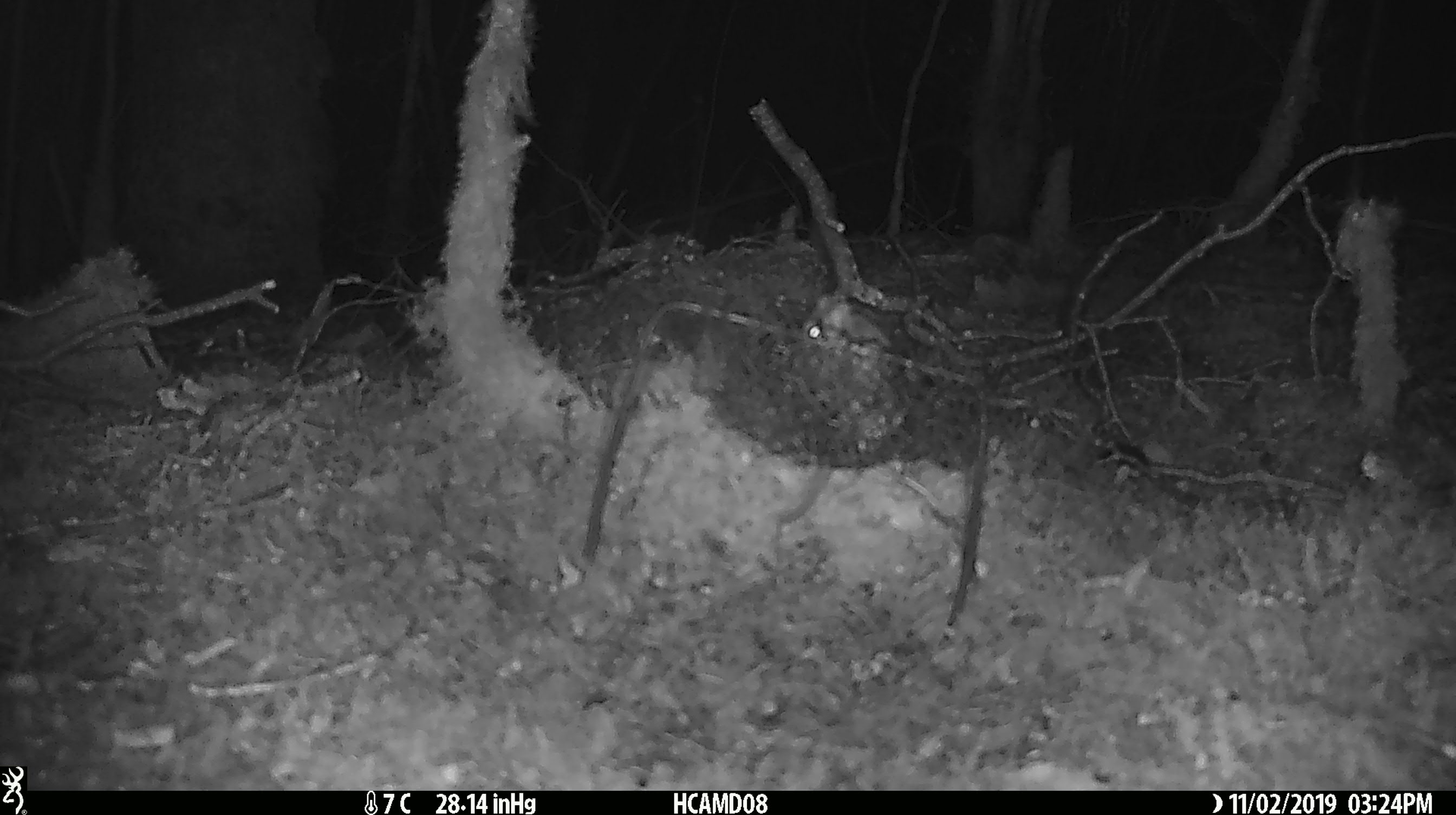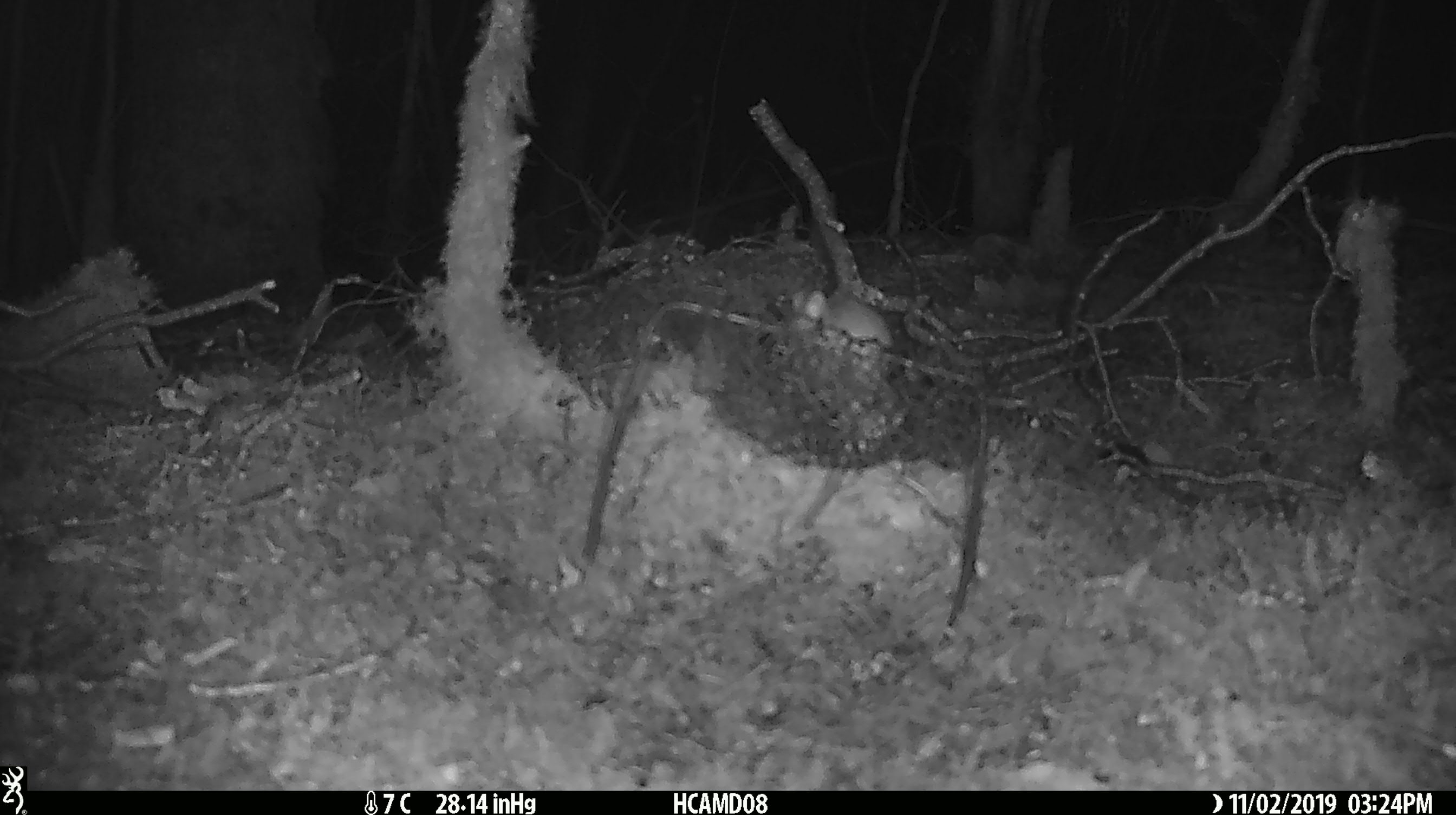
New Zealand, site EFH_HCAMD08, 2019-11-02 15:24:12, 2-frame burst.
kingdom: Animalia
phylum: Chordata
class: Mammalia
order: Rodentia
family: Muridae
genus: Mus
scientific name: Mus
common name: mouse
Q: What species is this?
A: Mouse (Mus).